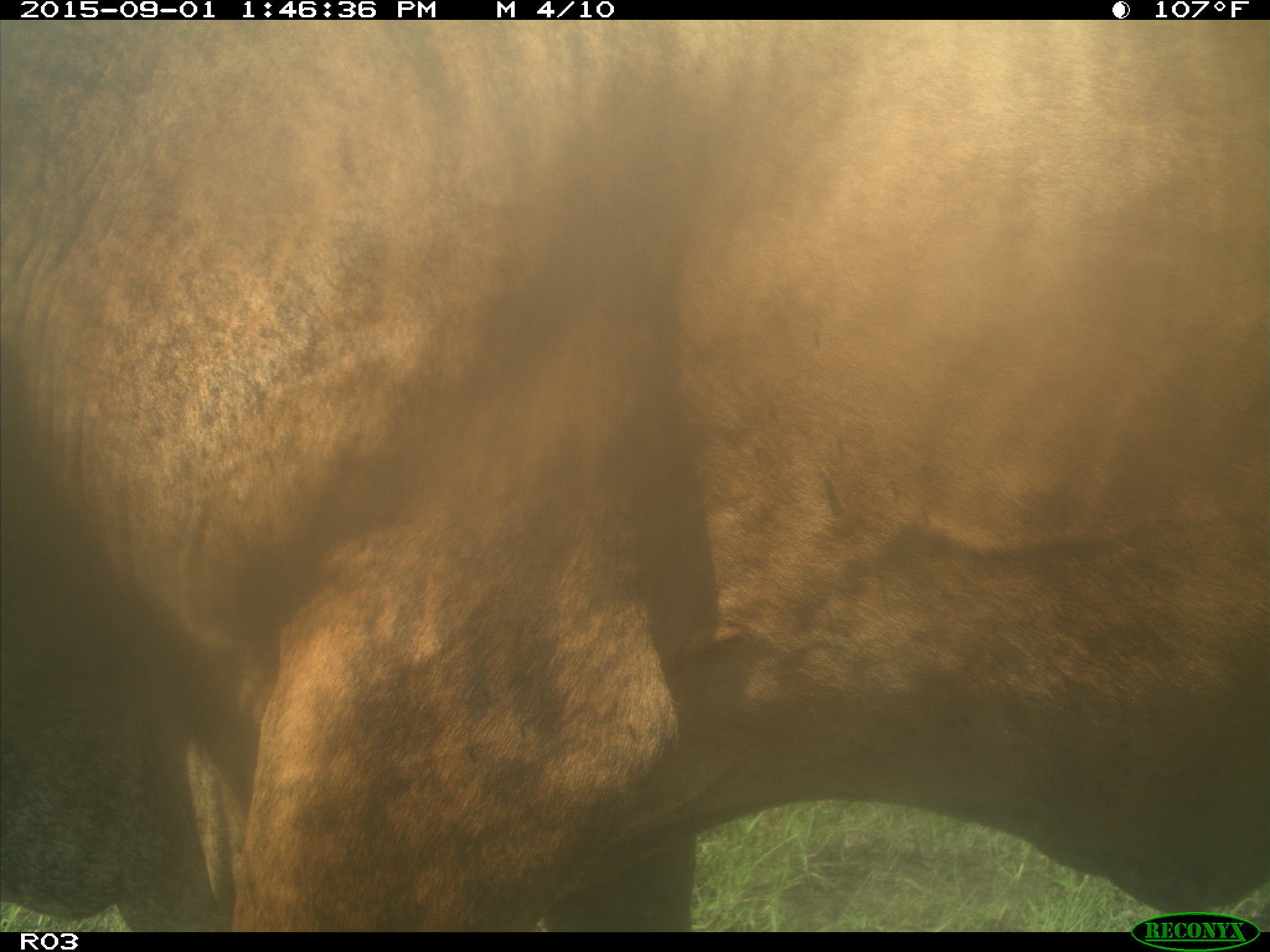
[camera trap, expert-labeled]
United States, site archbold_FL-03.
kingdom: Animalia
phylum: Chordata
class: Mammalia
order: Artiodactyla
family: Bovidae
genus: Bos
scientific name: Bos taurus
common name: domestic cow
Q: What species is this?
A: Bos taurus (domestic cow).